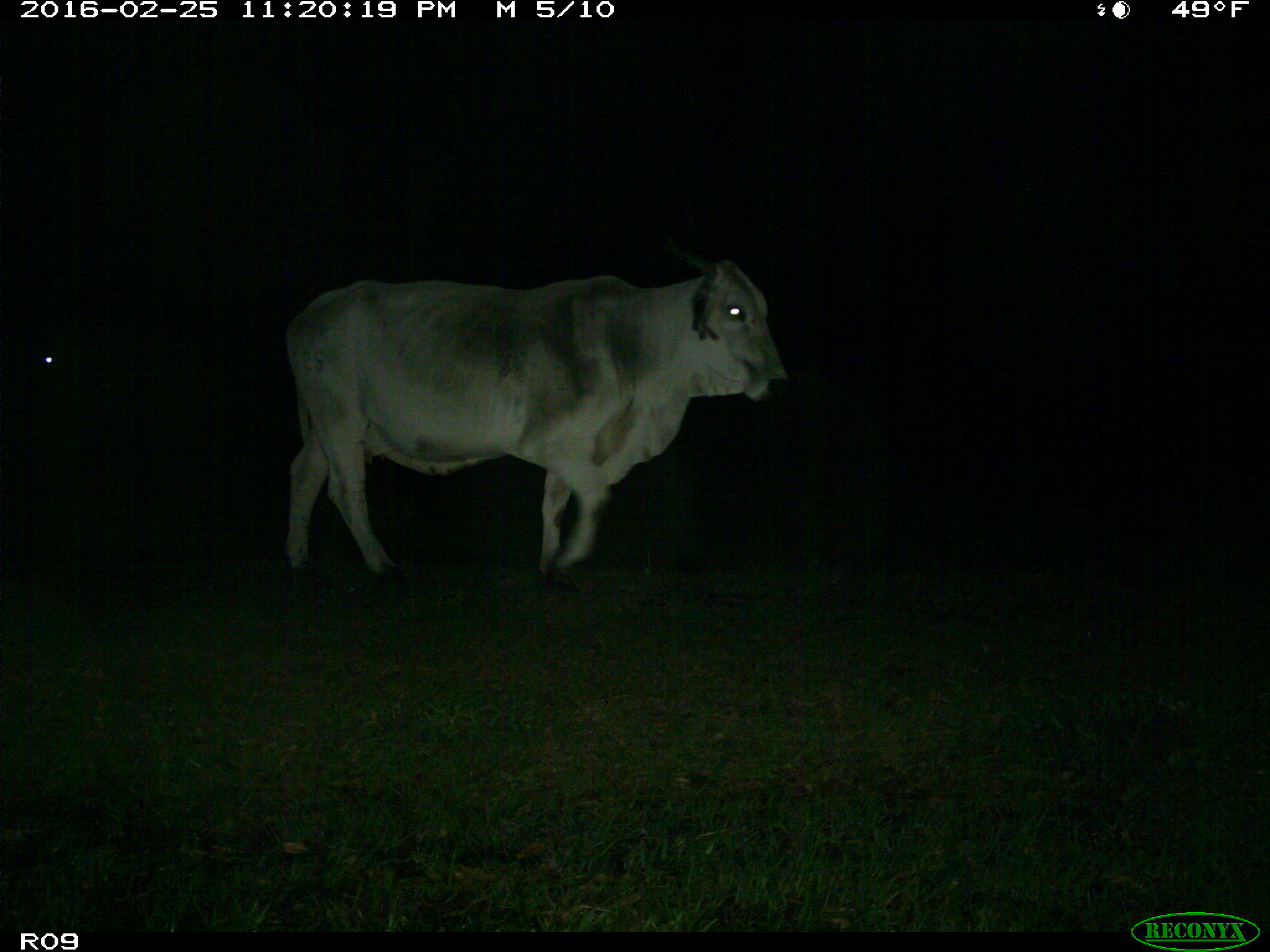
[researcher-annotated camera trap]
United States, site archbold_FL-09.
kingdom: Animalia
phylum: Chordata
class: Mammalia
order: Artiodactyla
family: Bovidae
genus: Bos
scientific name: Bos taurus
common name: domestic cow